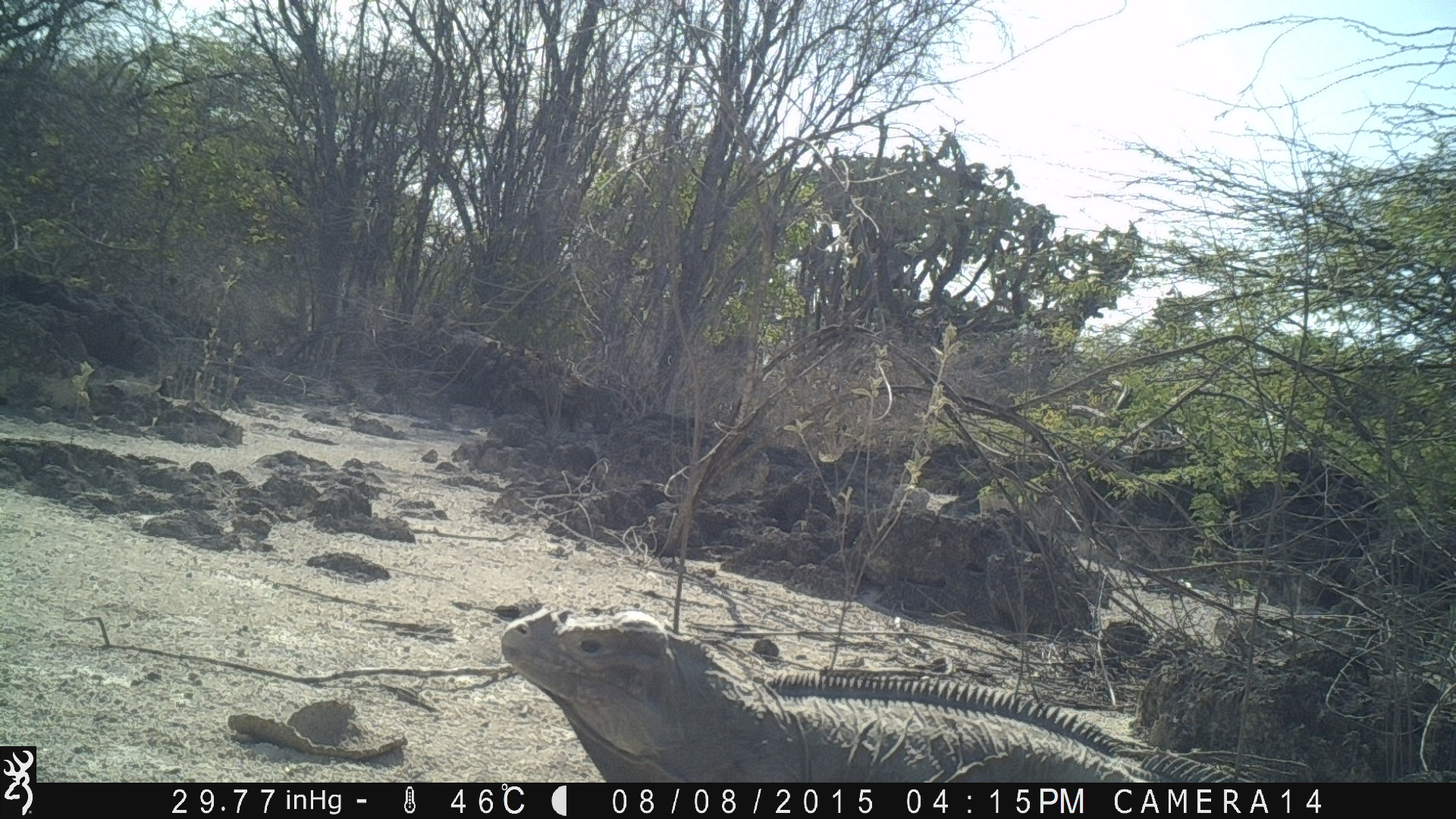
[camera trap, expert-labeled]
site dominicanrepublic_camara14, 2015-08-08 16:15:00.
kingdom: Animalia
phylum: Chordata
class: Reptilia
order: Squamata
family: Iguanidae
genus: Iguana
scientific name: Iguana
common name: typical iguanas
Iguana (typical iguanas).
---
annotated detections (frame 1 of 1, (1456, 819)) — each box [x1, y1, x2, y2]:
iguana: [486, 600, 1252, 786]